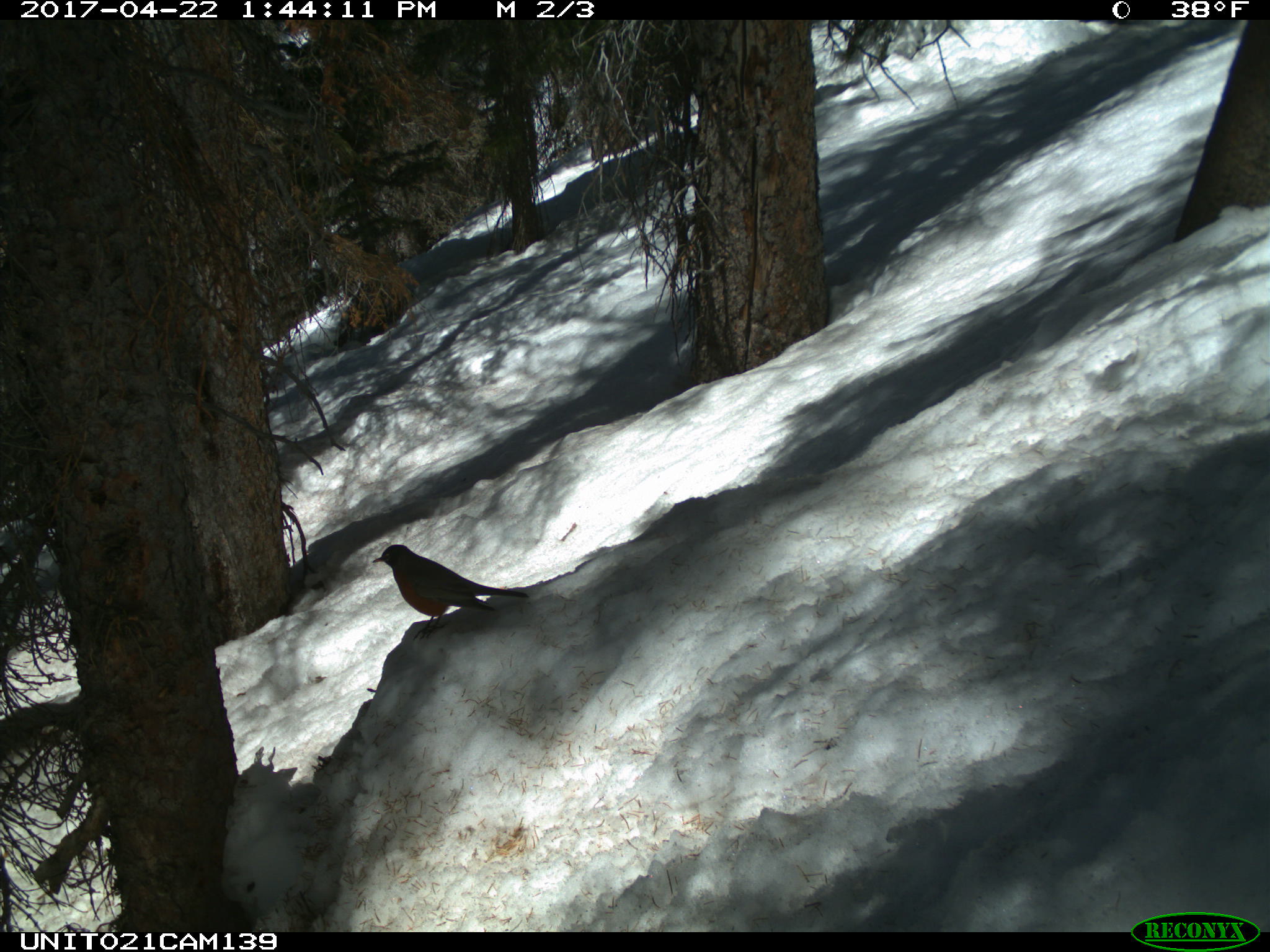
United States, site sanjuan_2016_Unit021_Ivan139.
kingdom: Animalia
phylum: Chordata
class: Aves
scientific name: Aves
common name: birds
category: unidentified bird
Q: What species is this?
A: Unidentified bird (birds) (Aves).